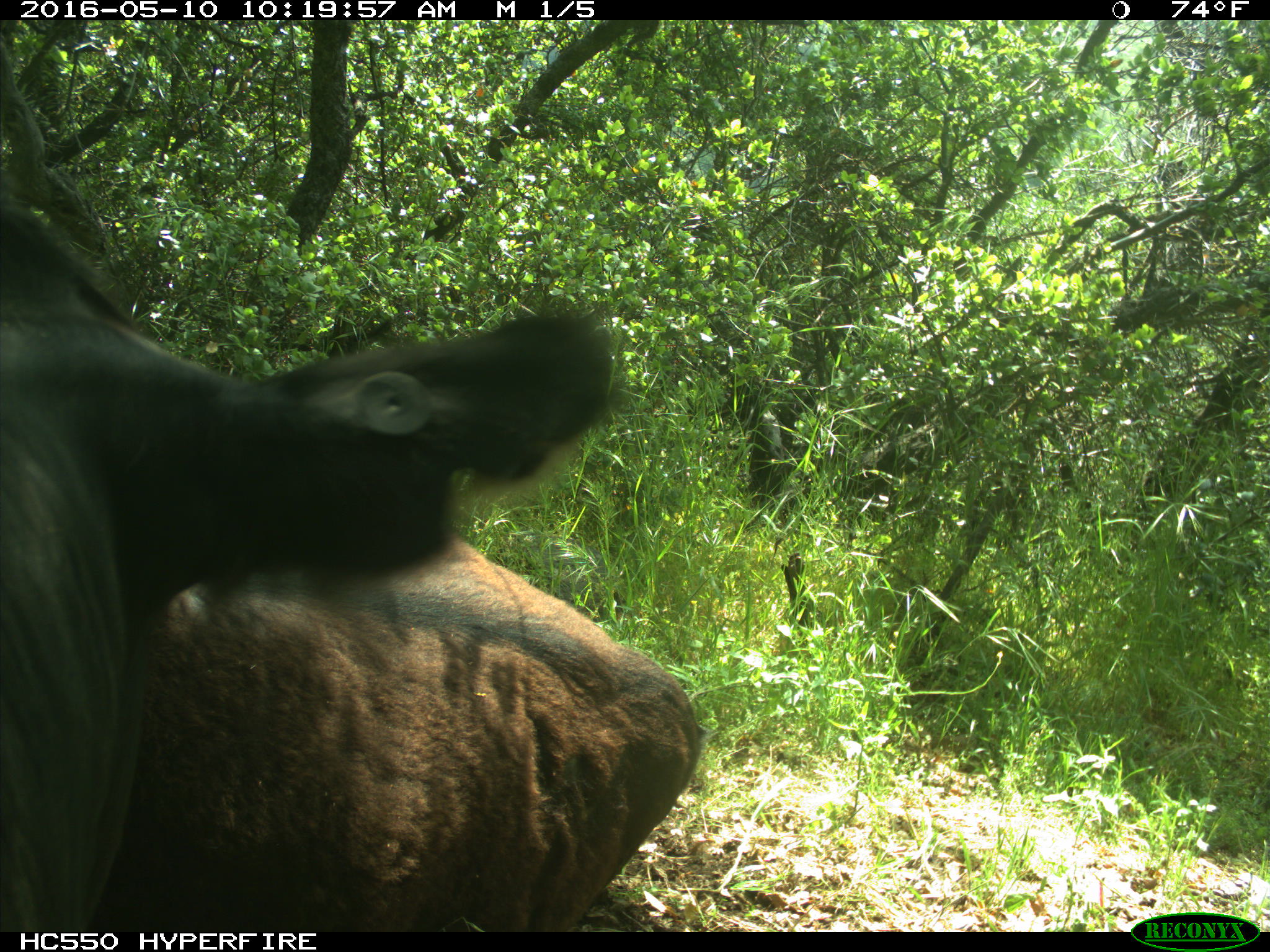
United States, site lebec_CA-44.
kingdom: Animalia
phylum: Chordata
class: Mammalia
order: Artiodactyla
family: Bovidae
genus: Bos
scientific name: Bos taurus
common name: domestic cow